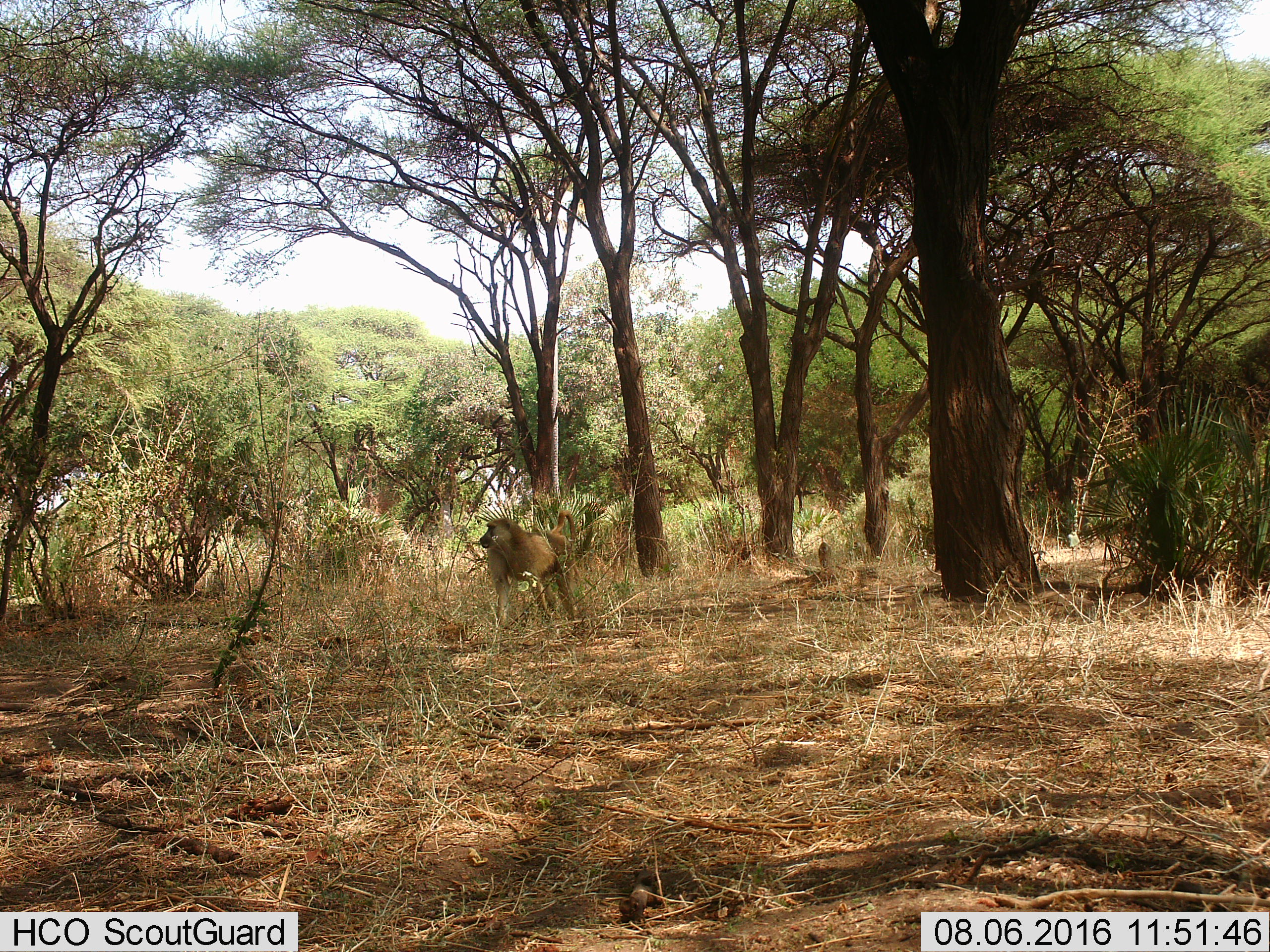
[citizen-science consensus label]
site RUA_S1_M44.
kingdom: Animalia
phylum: Chordata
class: Mammalia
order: Primates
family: Cercopithecidae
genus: Papio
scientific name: Papio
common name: baboon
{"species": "baboon (Papio)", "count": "2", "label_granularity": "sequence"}